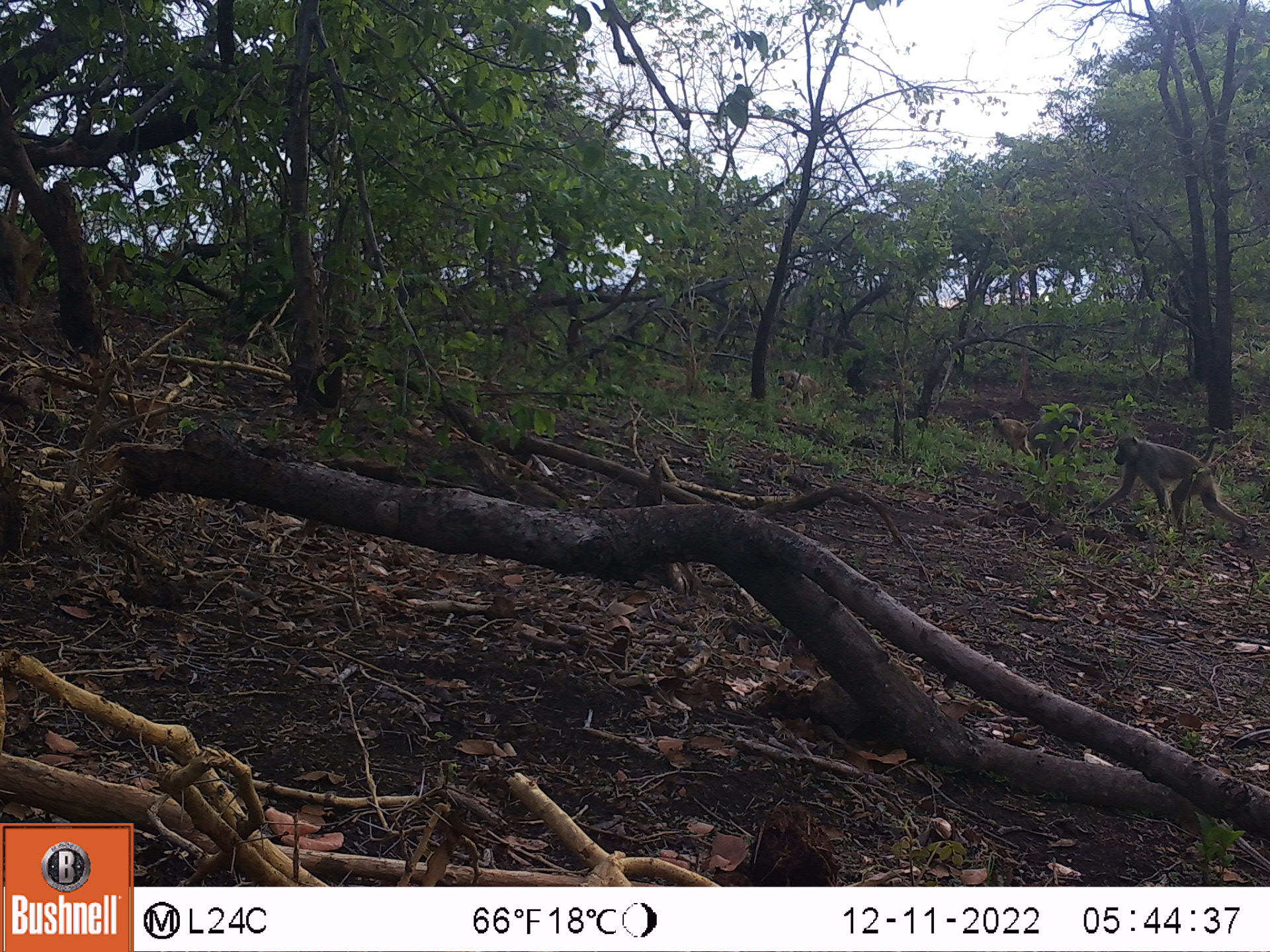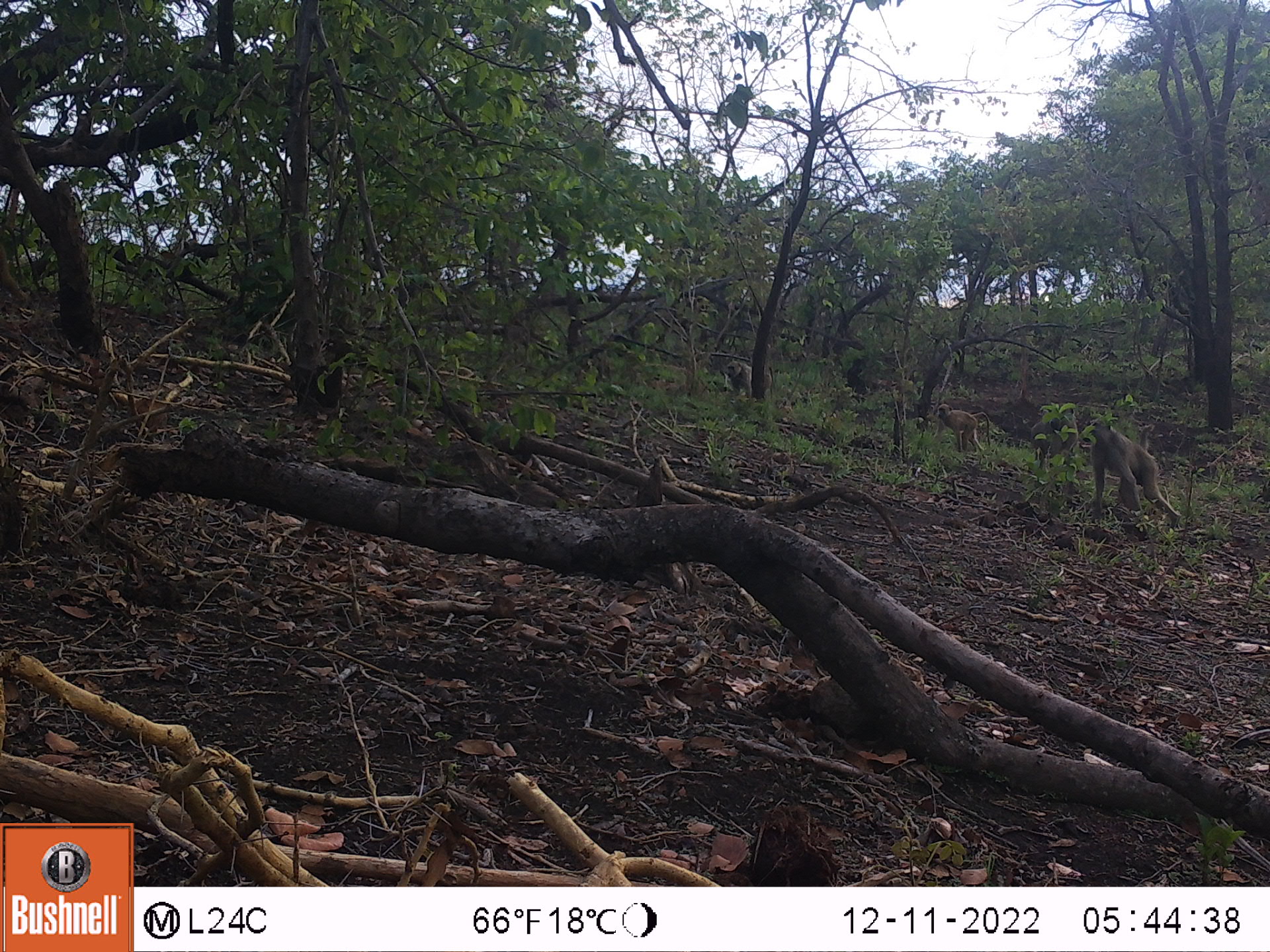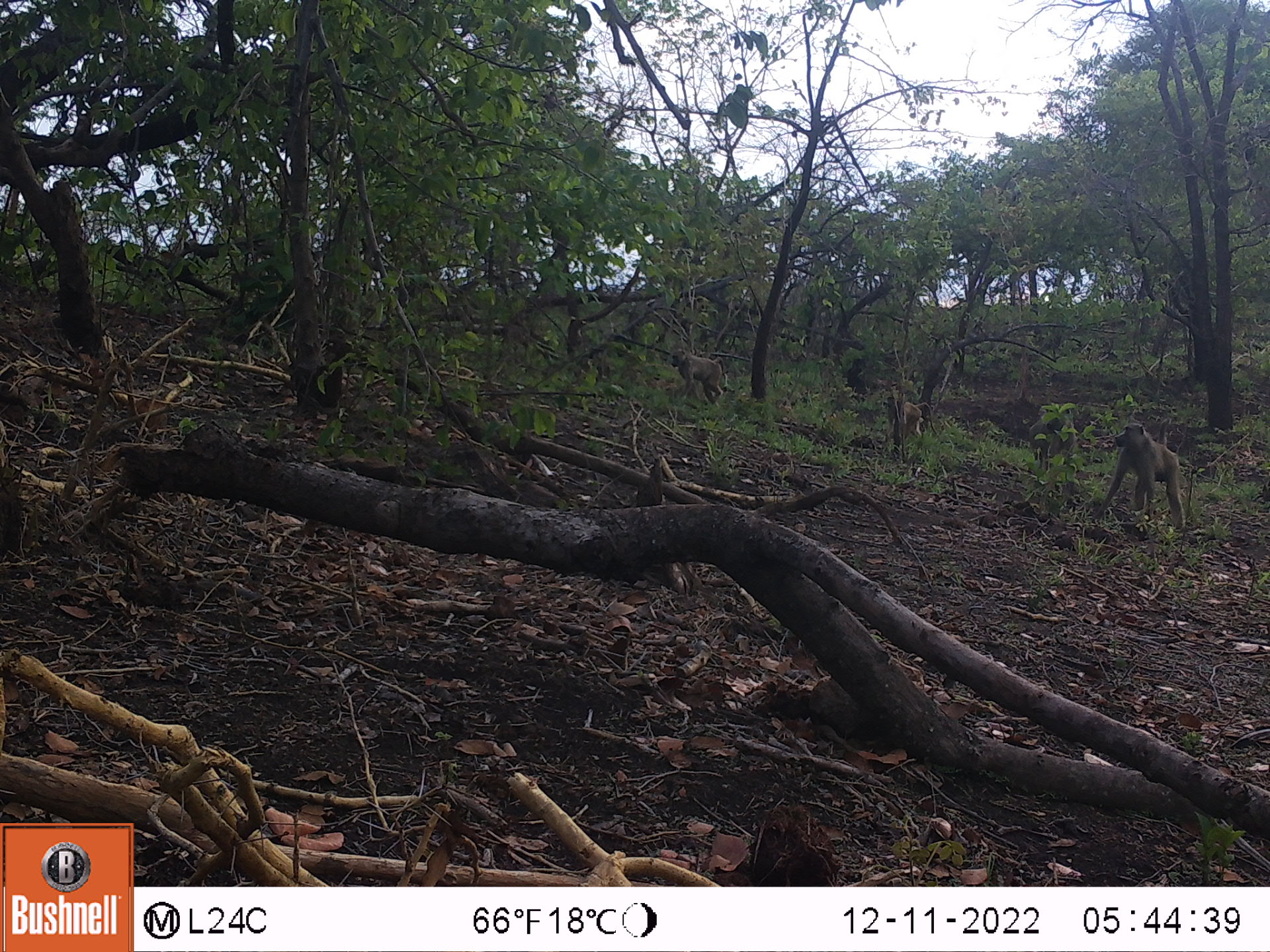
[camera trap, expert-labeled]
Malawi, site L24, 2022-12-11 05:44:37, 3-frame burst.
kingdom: Animalia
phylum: Chordata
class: Mammalia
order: Primates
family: Cercopithecidae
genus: Papio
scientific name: Papio cynocephalus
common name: yellow baboon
Yellow baboon (Papio cynocephalus), count 4.